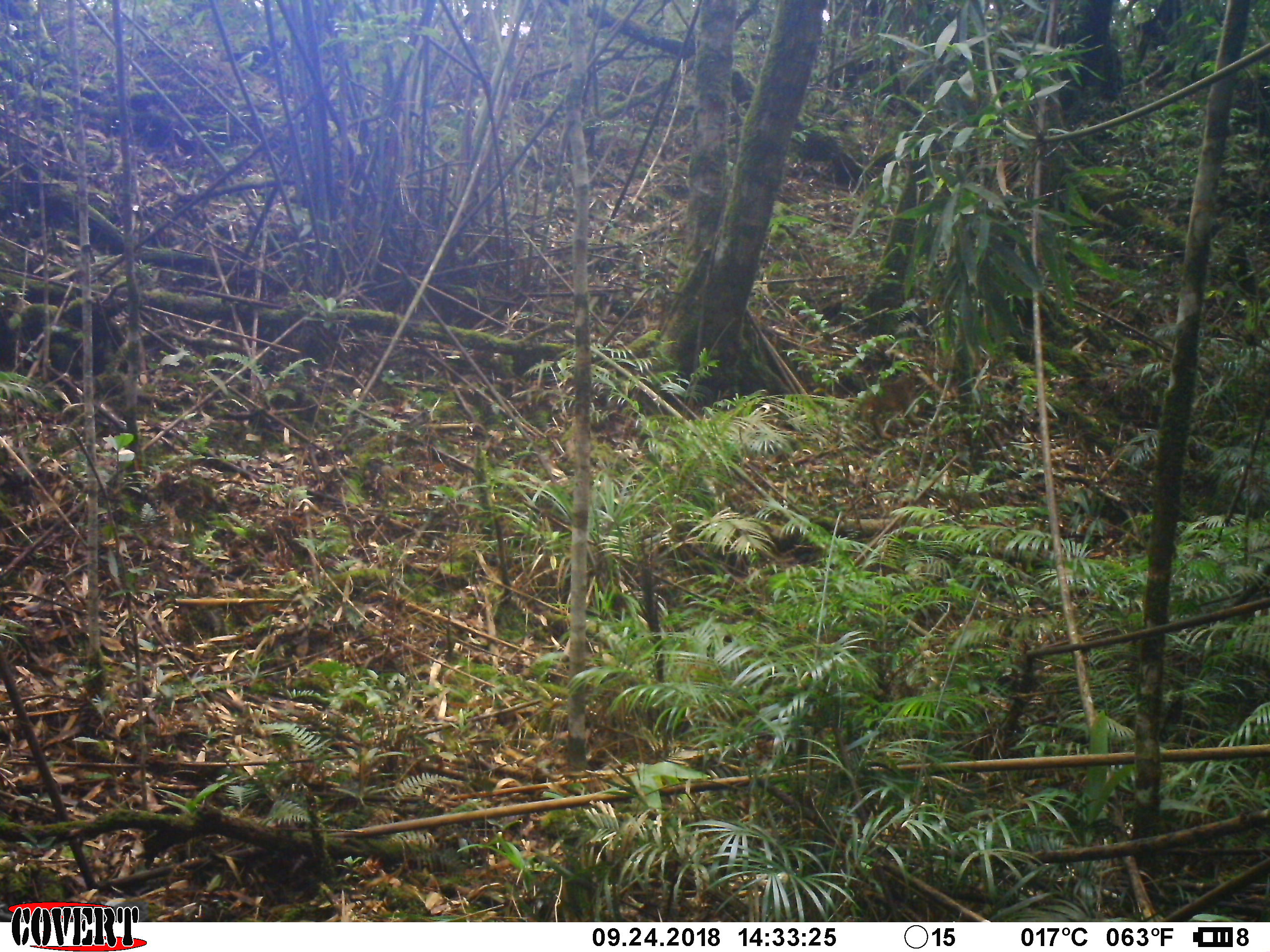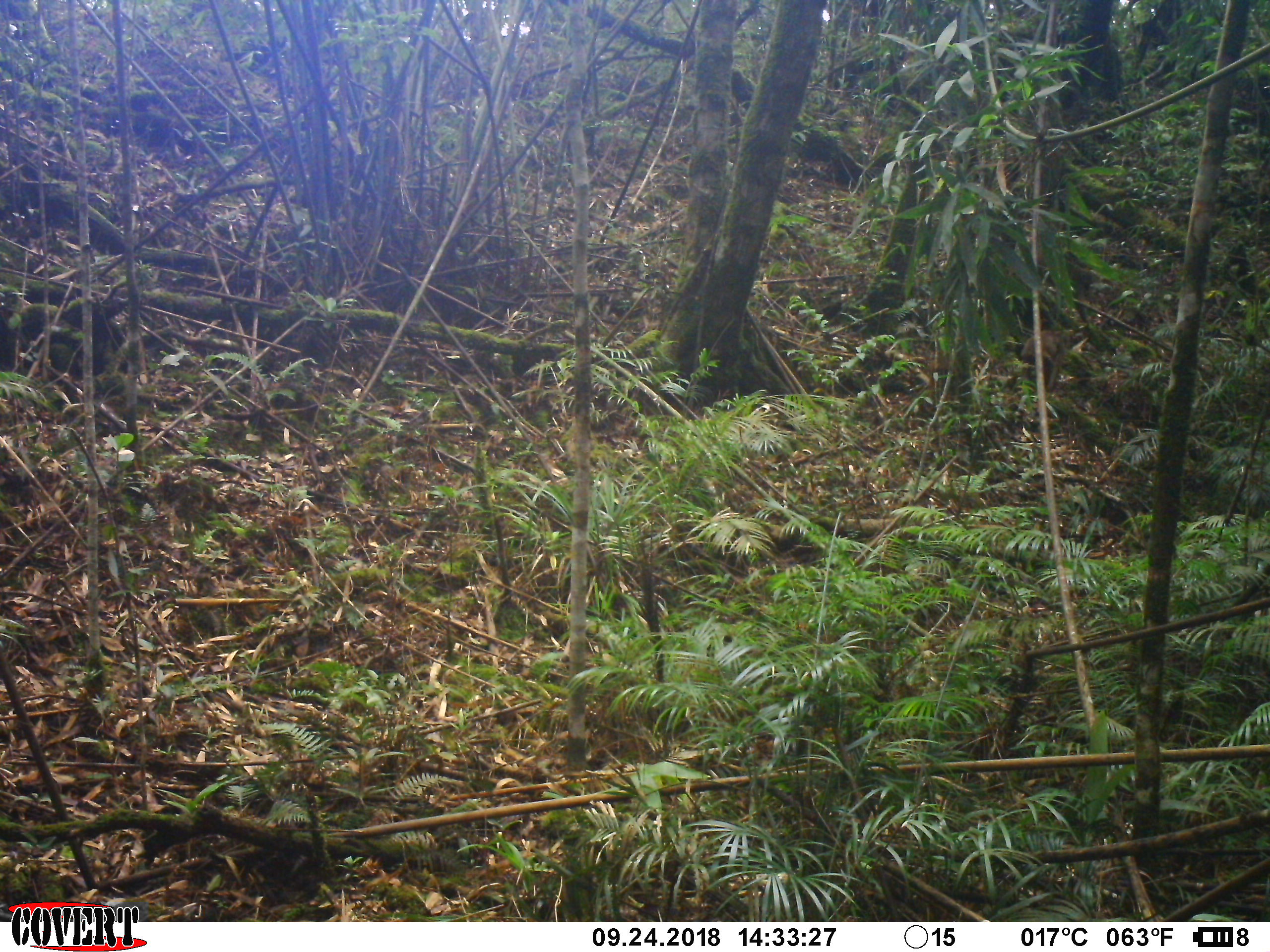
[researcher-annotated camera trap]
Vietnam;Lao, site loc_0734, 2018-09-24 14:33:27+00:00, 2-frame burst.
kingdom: Animalia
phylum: Chordata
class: Mammalia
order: Primates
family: Cercopithecidae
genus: Macaca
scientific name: Macaca arctoides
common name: stump-tailed macaque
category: stump tailed macaque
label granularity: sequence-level